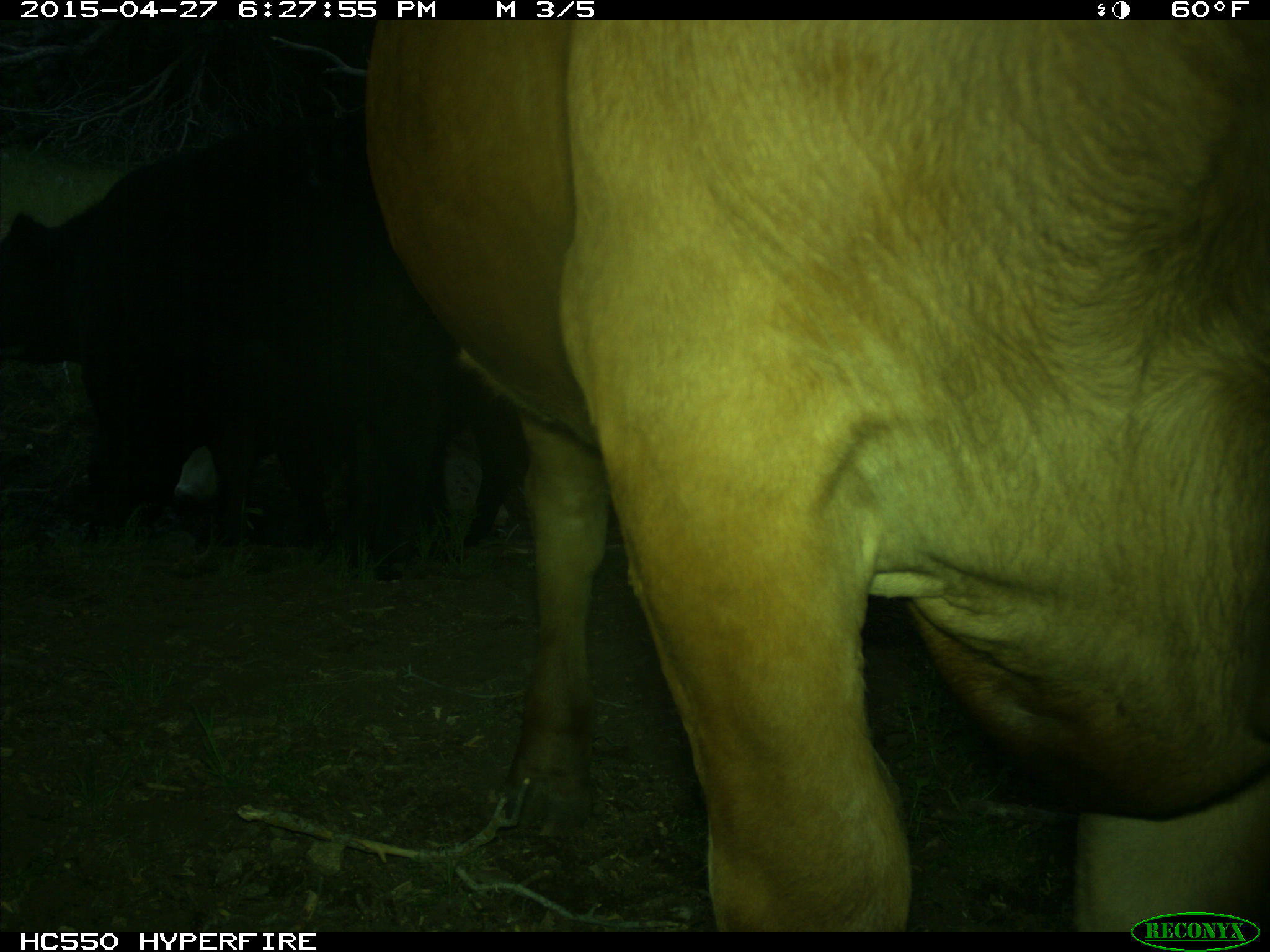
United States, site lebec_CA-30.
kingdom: Animalia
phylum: Chordata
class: Mammalia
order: Artiodactyla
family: Bovidae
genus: Bos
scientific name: Bos taurus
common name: domestic cow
Bos taurus (domestic cow).